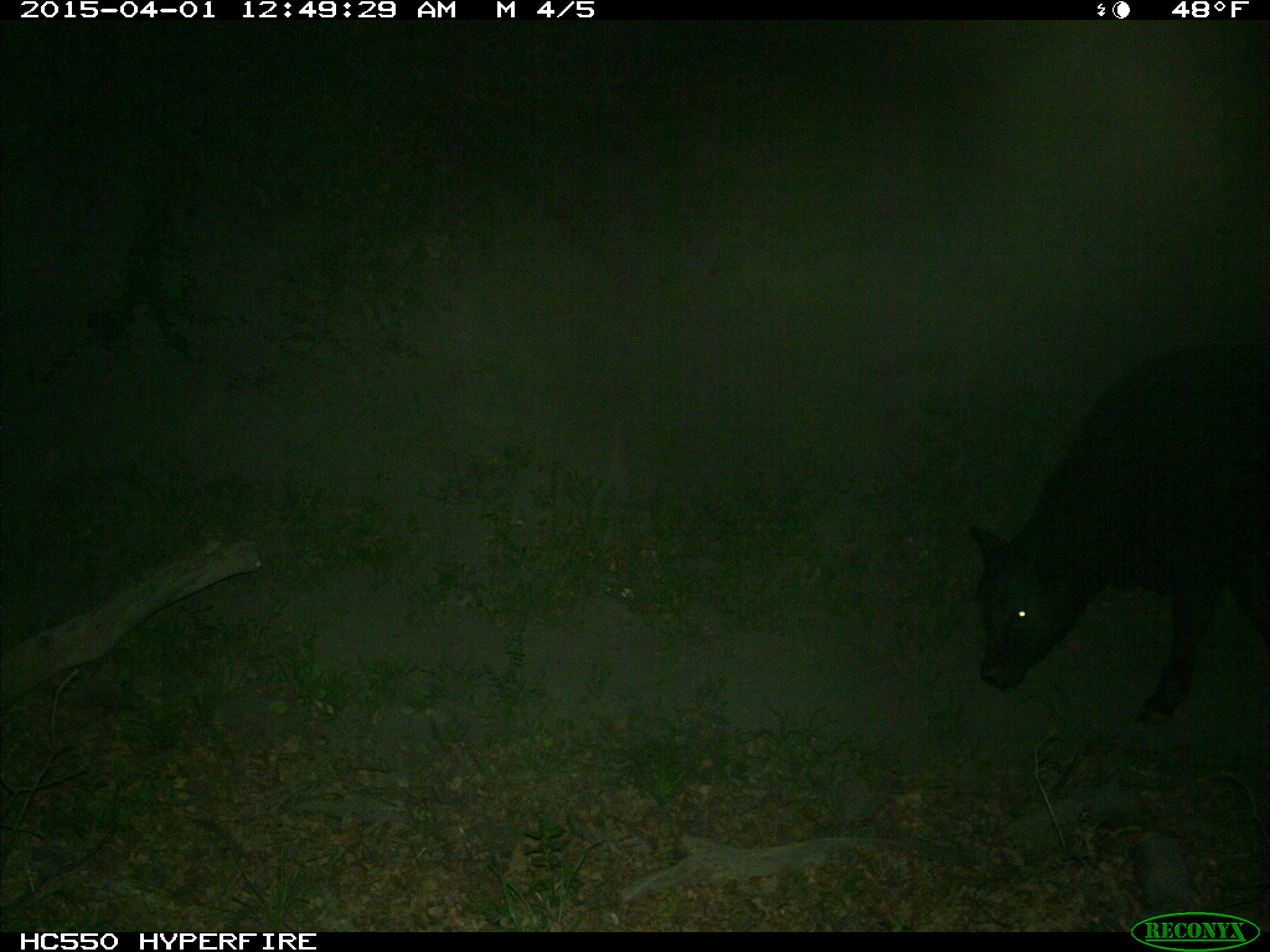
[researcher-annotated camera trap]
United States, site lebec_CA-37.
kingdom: Animalia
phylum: Chordata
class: Mammalia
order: Artiodactyla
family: Bovidae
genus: Bos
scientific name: Bos taurus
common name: domestic cow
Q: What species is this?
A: Bos taurus (domestic cow).